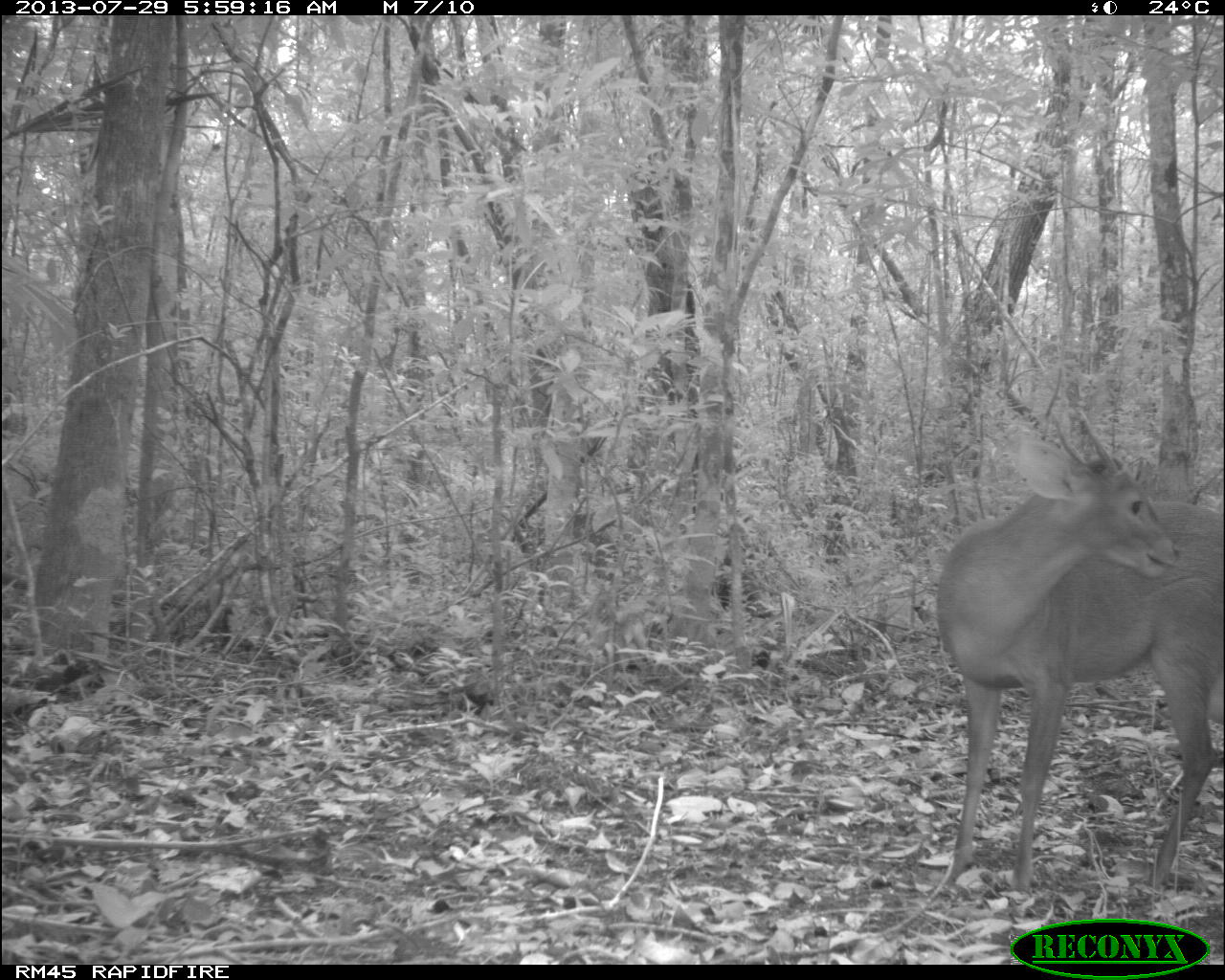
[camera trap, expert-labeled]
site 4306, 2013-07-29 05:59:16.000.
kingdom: Animalia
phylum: Chordata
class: Mammalia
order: Artiodactyla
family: Cervidae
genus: Mazama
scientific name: Mazama temama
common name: central american red brocket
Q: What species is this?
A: Mazama temama (central american red brocket).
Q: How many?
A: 1.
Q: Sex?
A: Male.